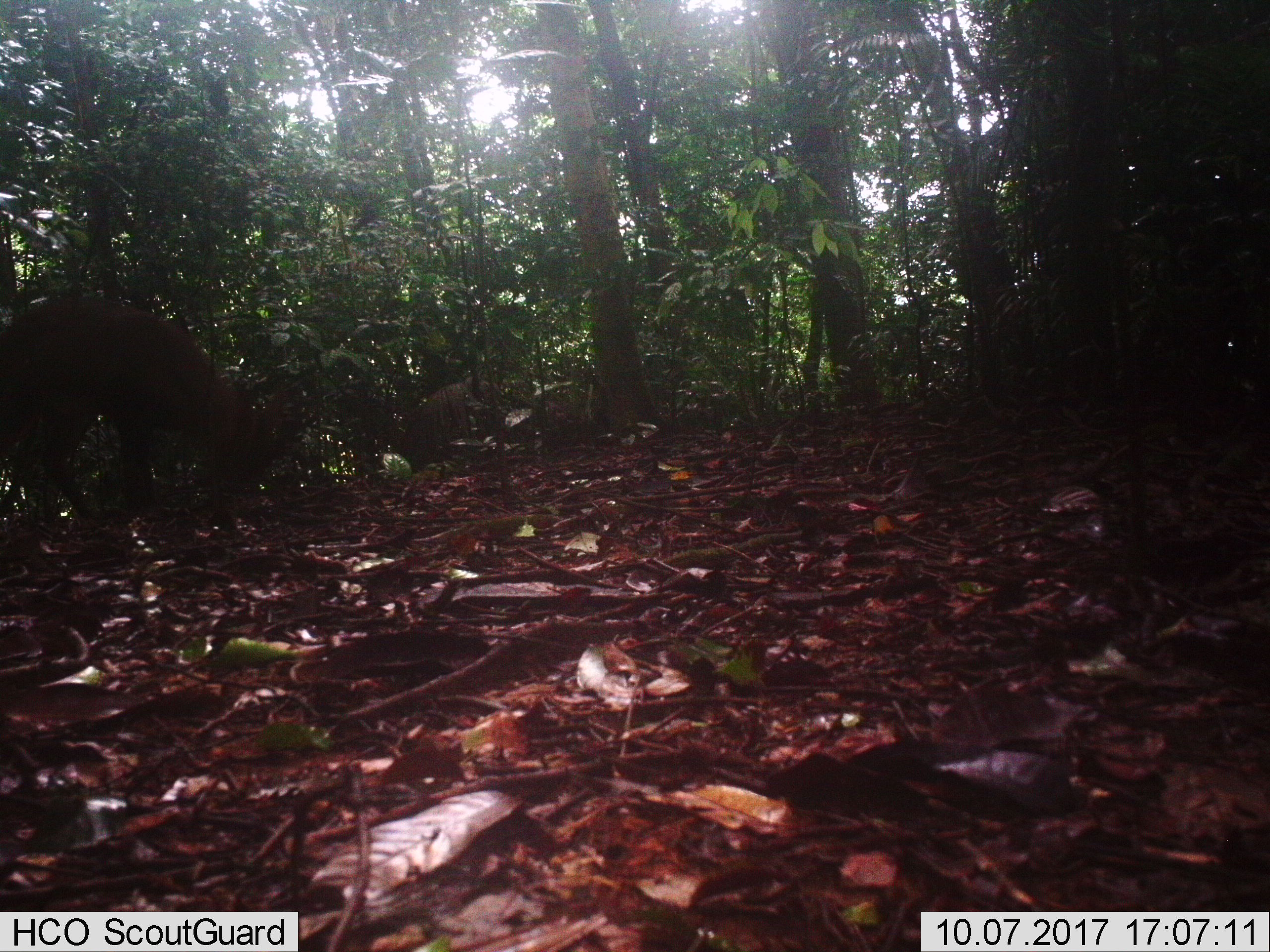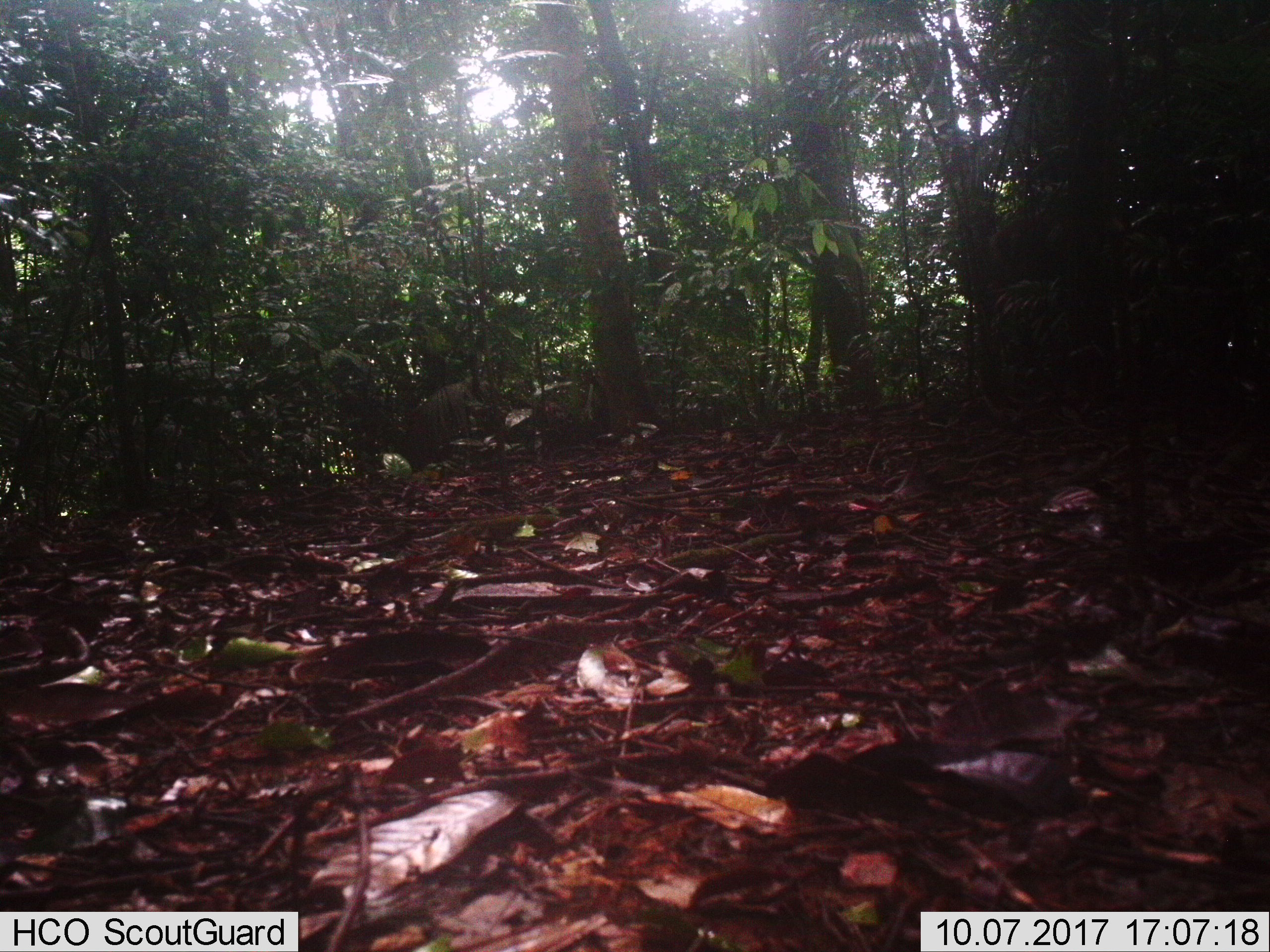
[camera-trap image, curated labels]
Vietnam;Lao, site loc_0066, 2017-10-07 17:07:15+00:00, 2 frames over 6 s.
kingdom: Animalia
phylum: Chordata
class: Mammalia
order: Artiodactyla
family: Cervidae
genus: Muntiacus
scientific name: Muntiacus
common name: muntjacs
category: unidentified muntjac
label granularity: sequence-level